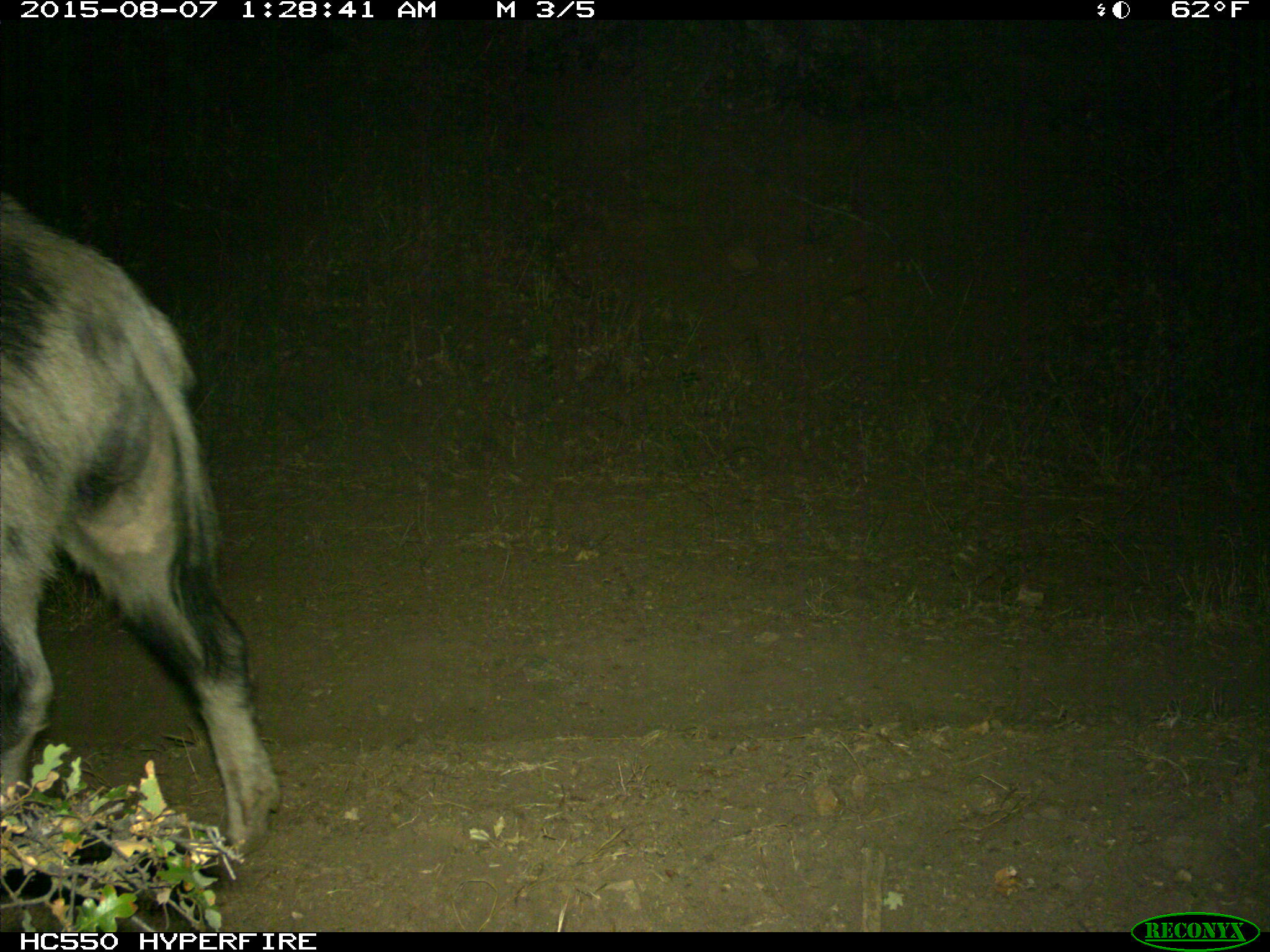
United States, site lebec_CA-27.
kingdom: Animalia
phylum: Chordata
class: Mammalia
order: Artiodactyla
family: Suidae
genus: Sus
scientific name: Sus scrofa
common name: wild boar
Sus scrofa (wild boar).